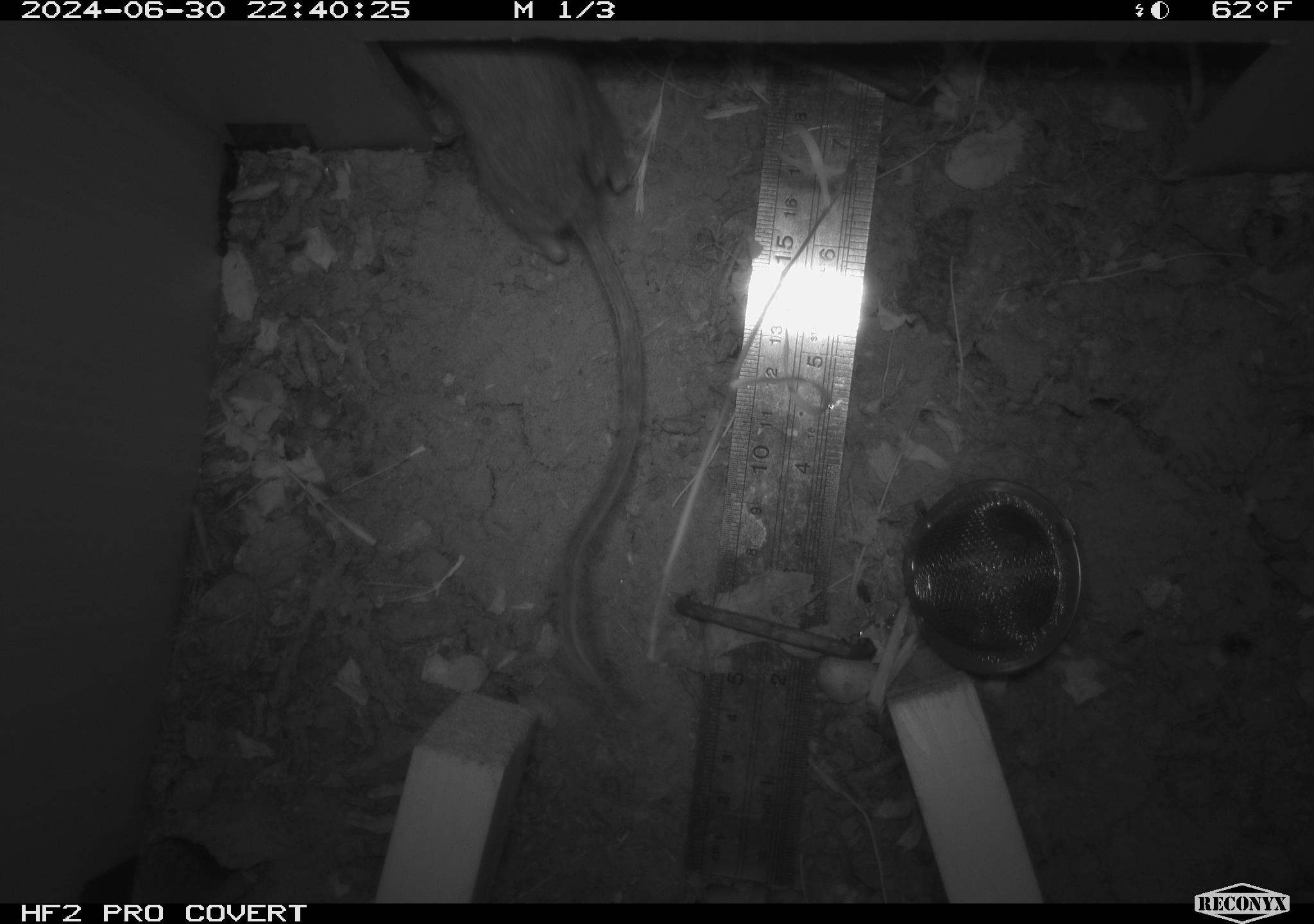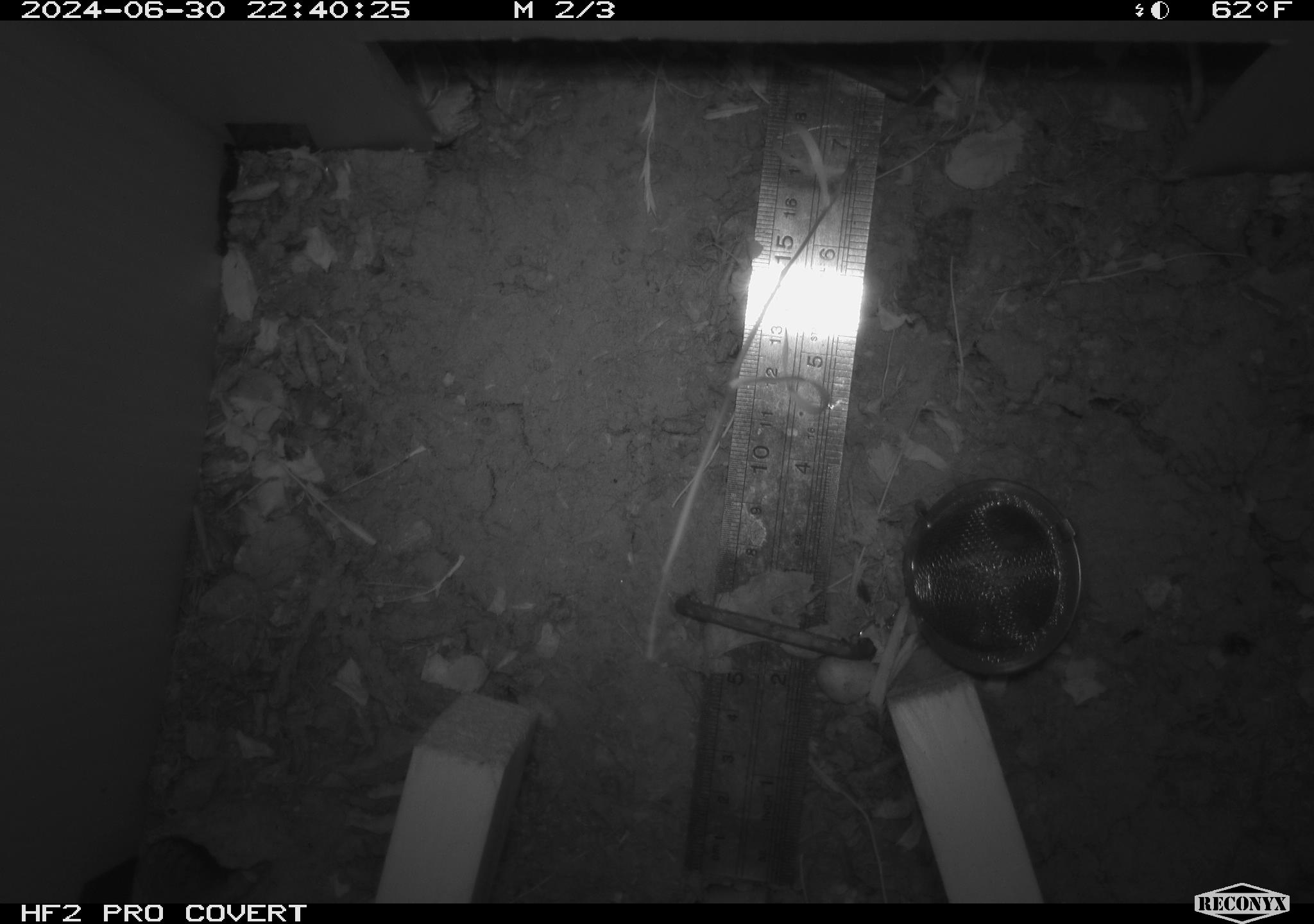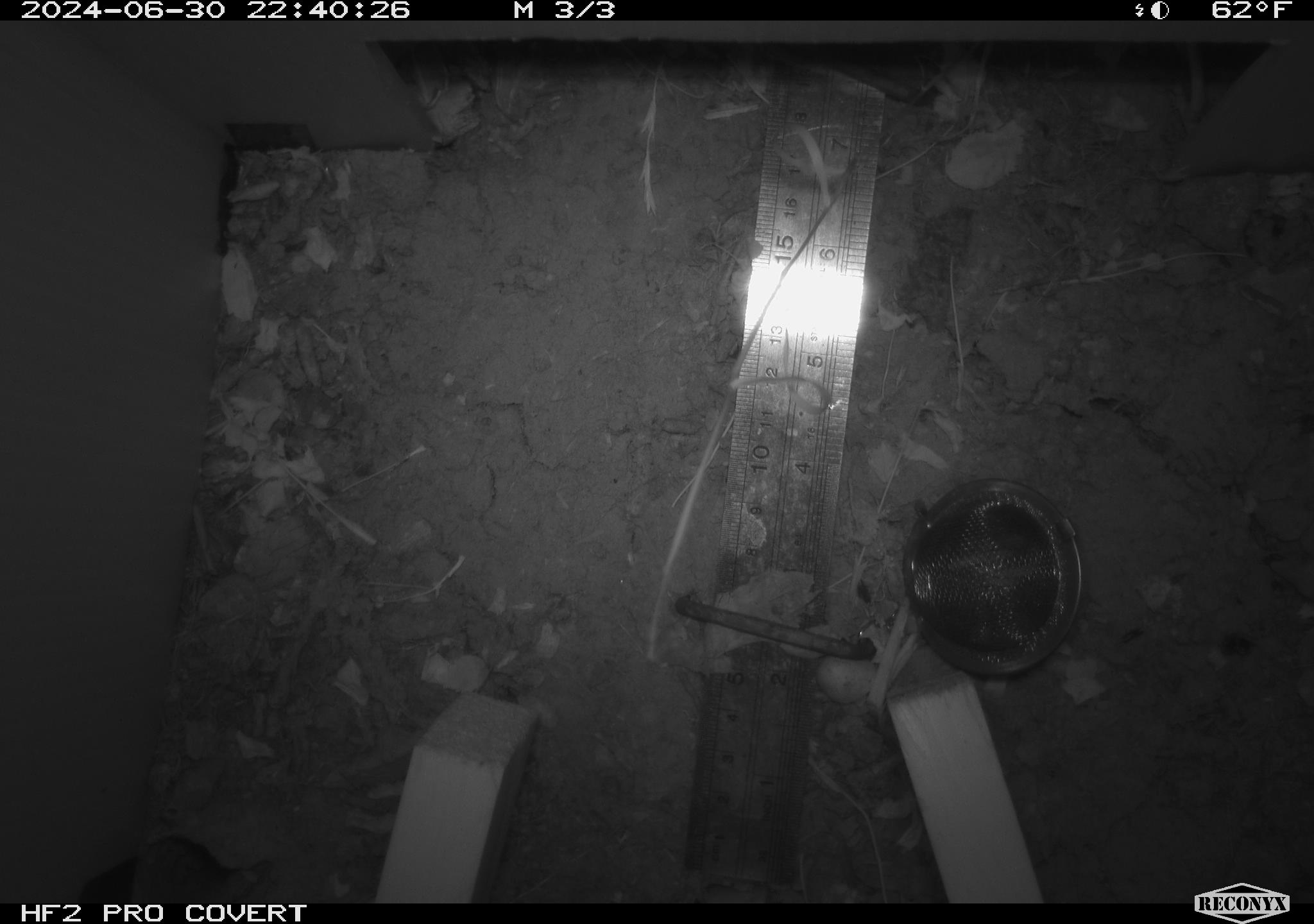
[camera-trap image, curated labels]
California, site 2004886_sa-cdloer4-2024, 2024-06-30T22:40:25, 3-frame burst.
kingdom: Animalia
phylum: Chordata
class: Mammalia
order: Rodentia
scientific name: Rodentia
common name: rodent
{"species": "rodent (Rodentia)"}